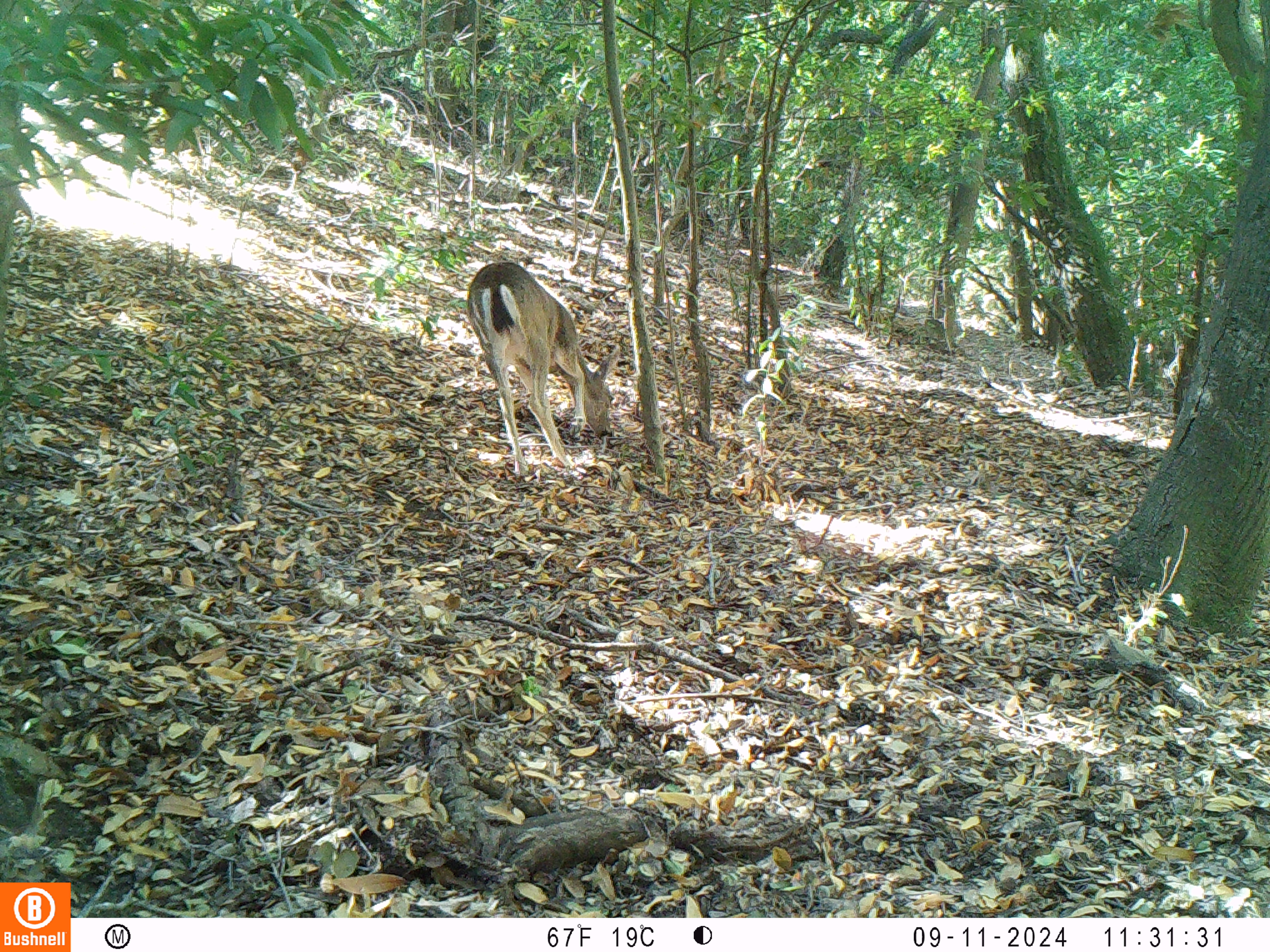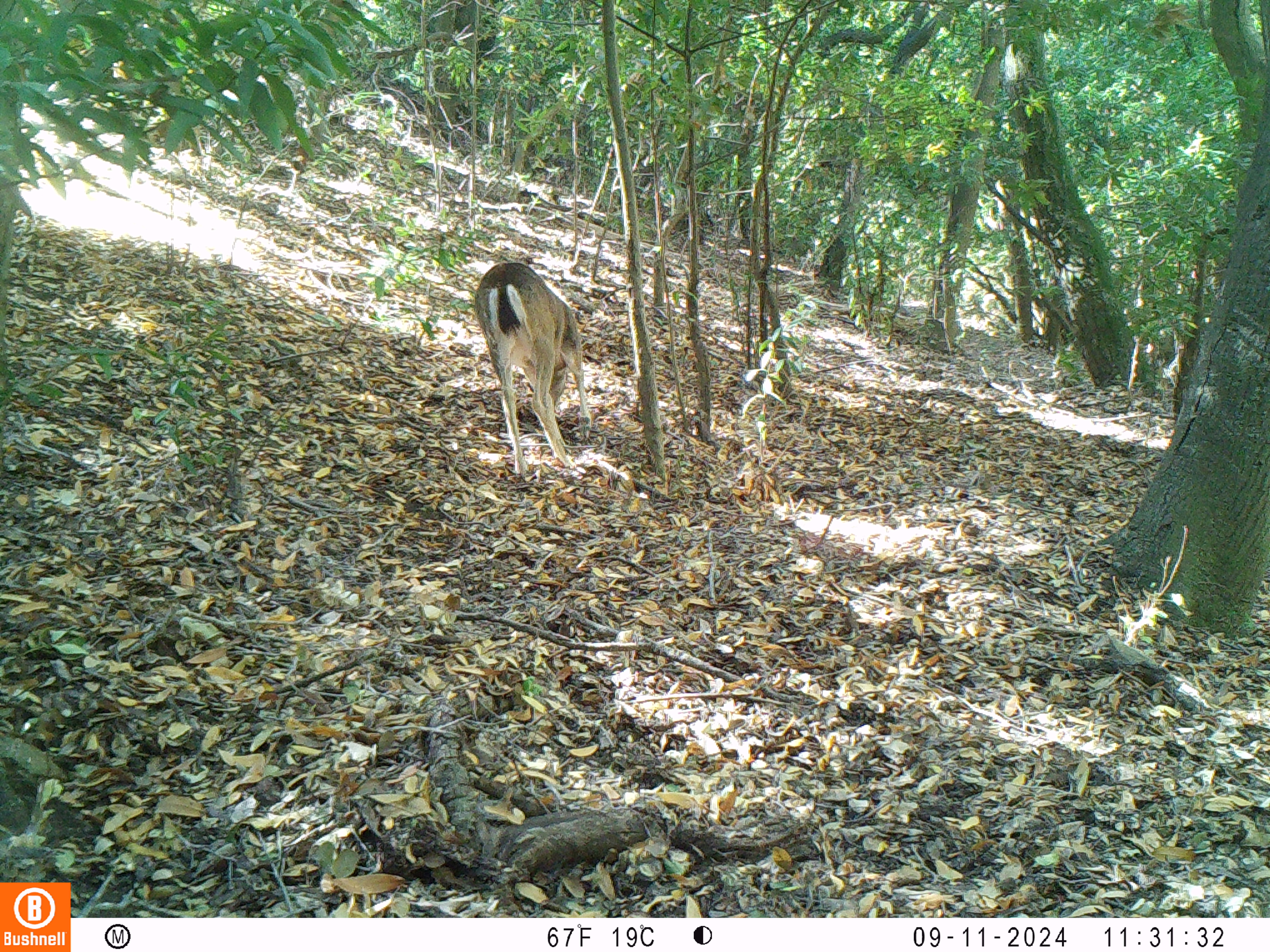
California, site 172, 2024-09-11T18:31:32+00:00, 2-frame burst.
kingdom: Animalia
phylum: Chordata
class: Mammalia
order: Artiodactyla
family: Cervidae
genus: Odocoileus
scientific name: Odocoileus hemionus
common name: mule deer